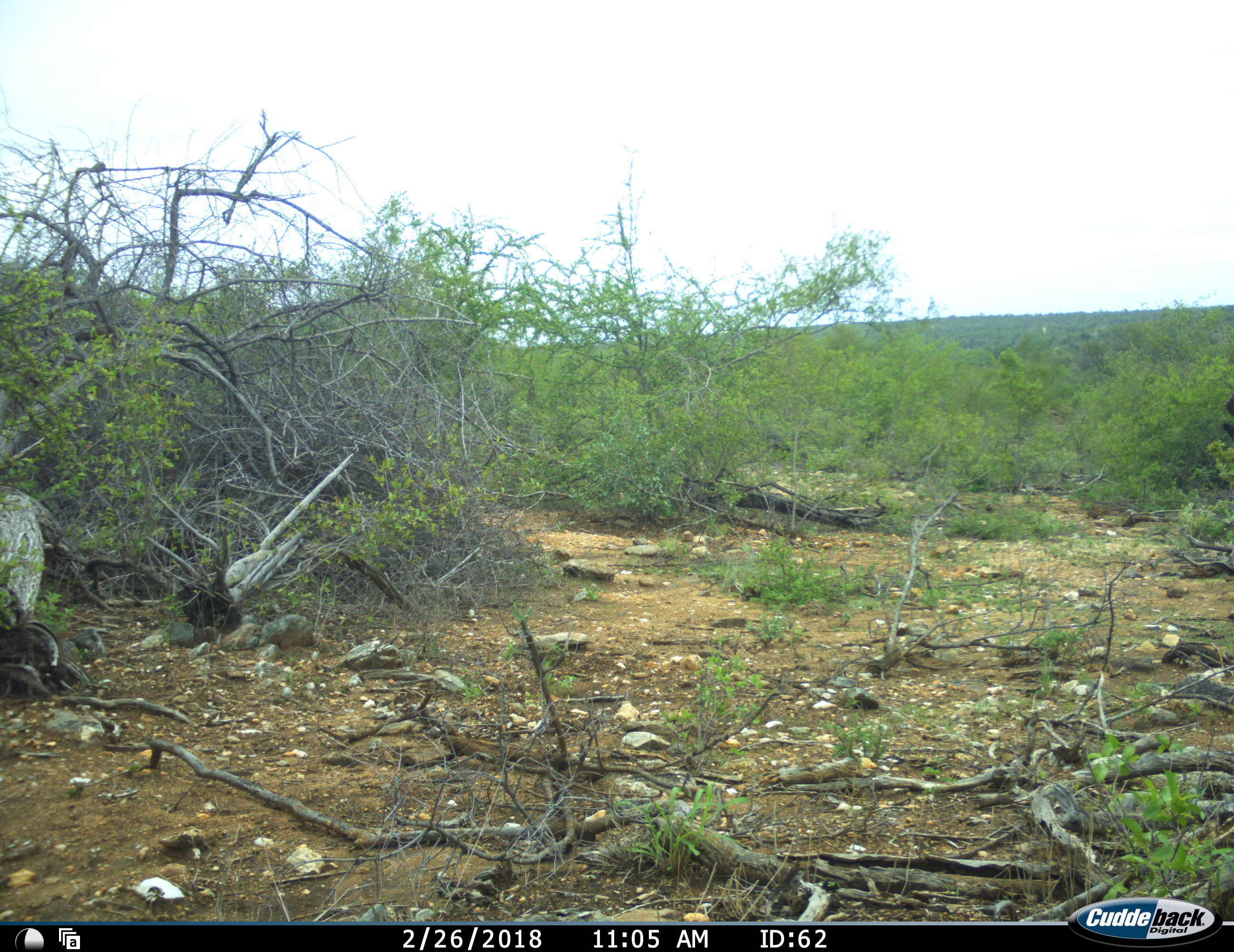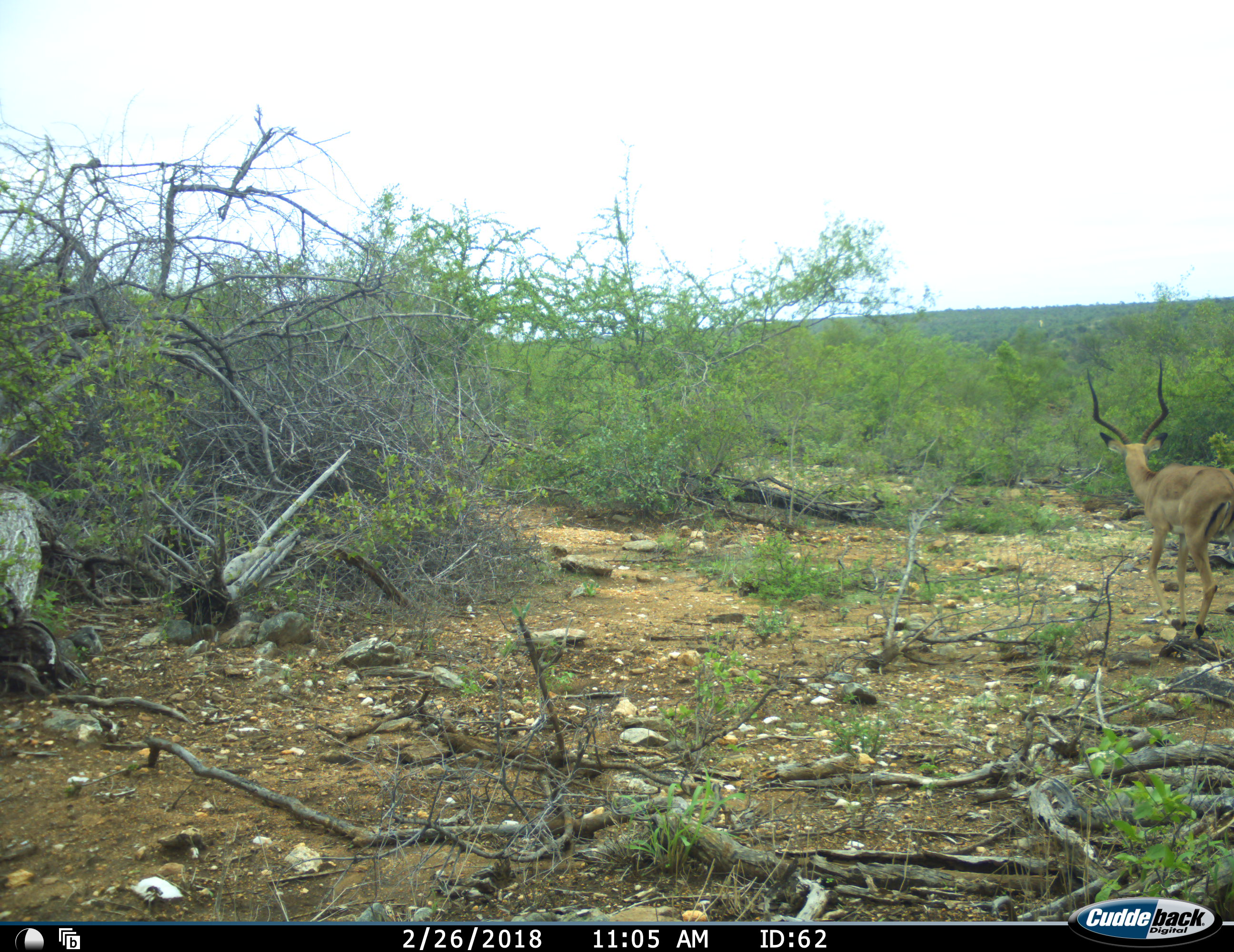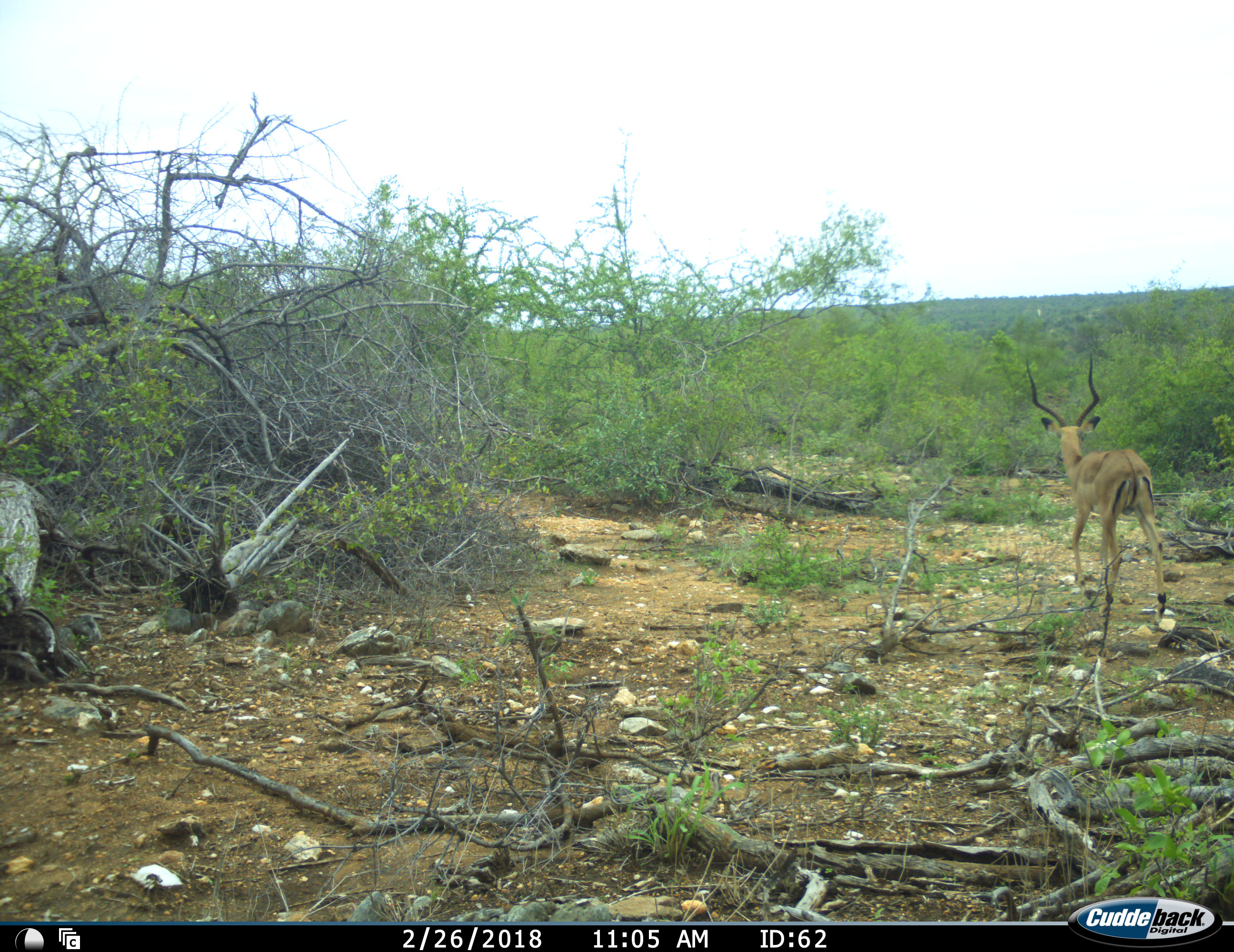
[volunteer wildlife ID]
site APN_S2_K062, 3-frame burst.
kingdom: Animalia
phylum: Chordata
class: Mammalia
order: Artiodactyla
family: Bovidae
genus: Aepyceros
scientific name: Aepyceros melampus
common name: impala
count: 1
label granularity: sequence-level